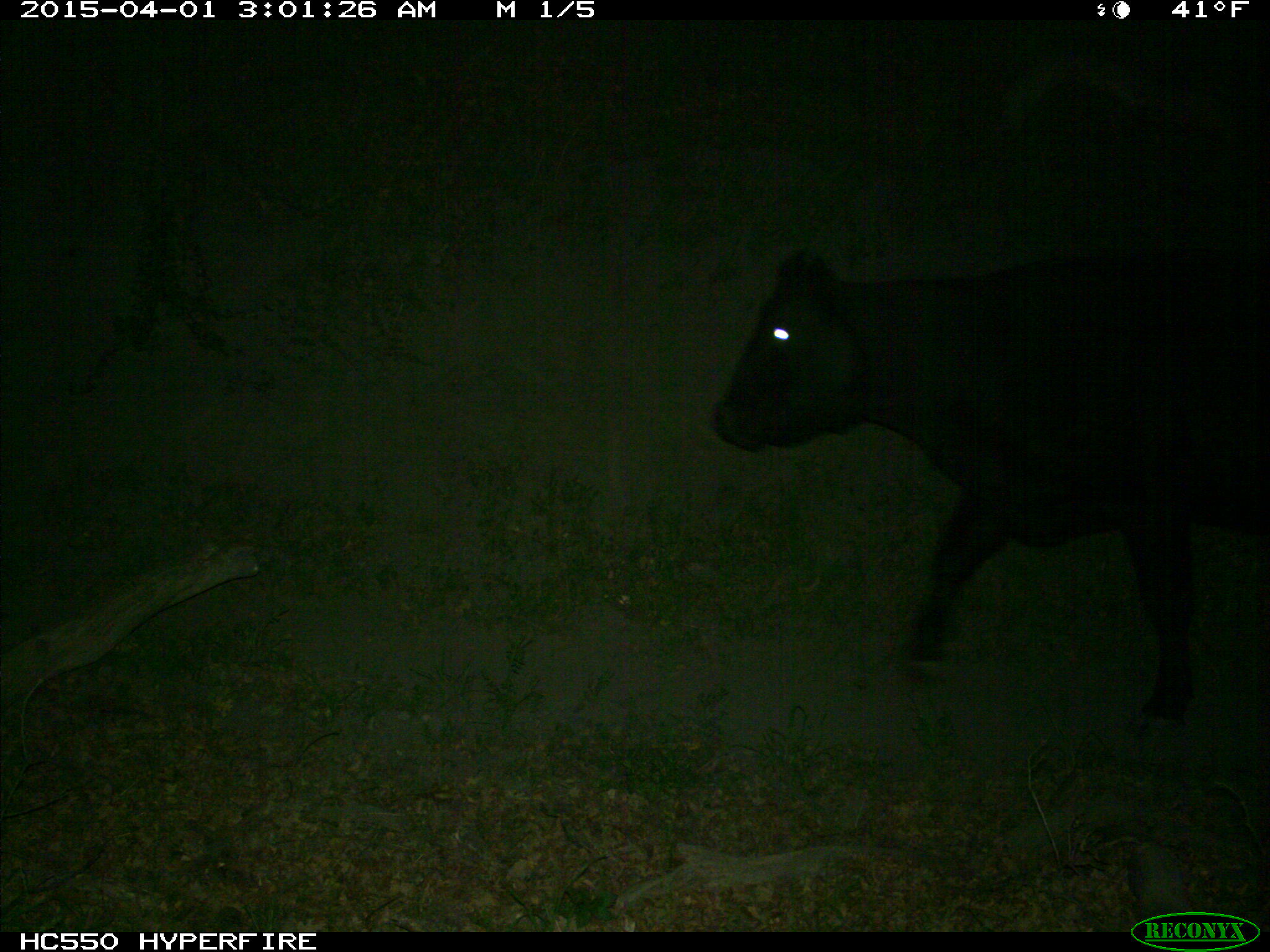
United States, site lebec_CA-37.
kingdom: Animalia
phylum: Chordata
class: Mammalia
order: Artiodactyla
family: Bovidae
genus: Bos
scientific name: Bos taurus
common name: domestic cow